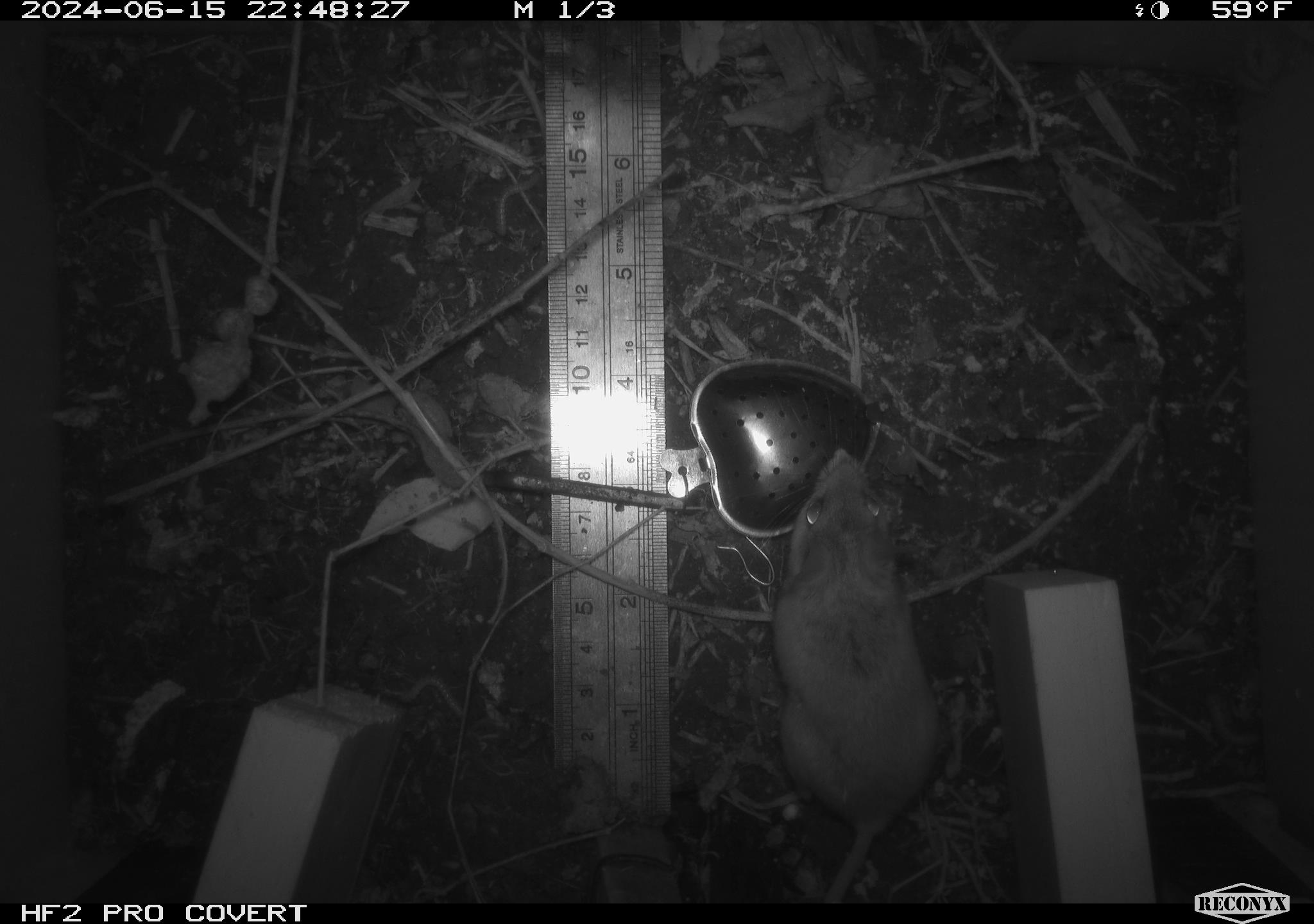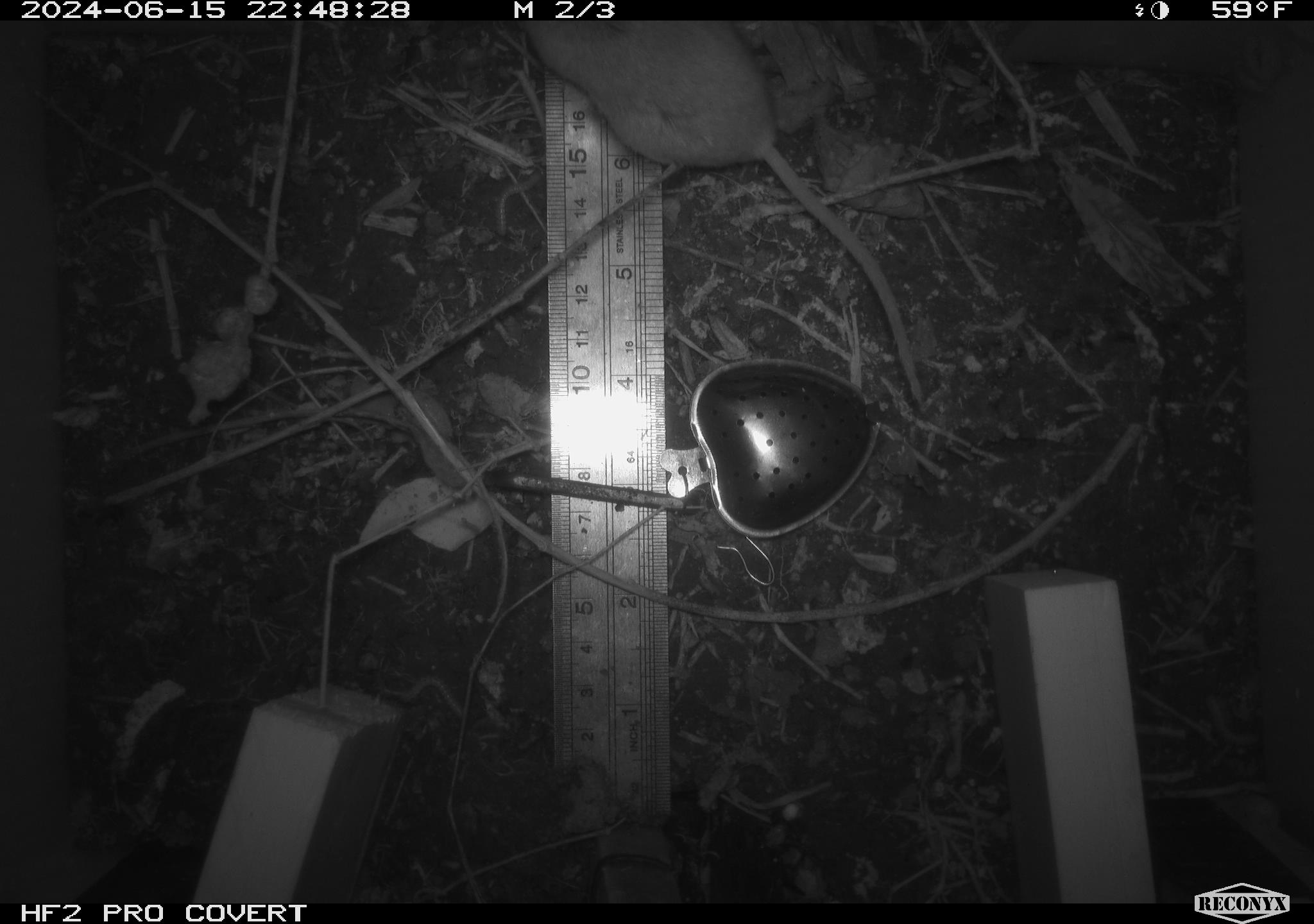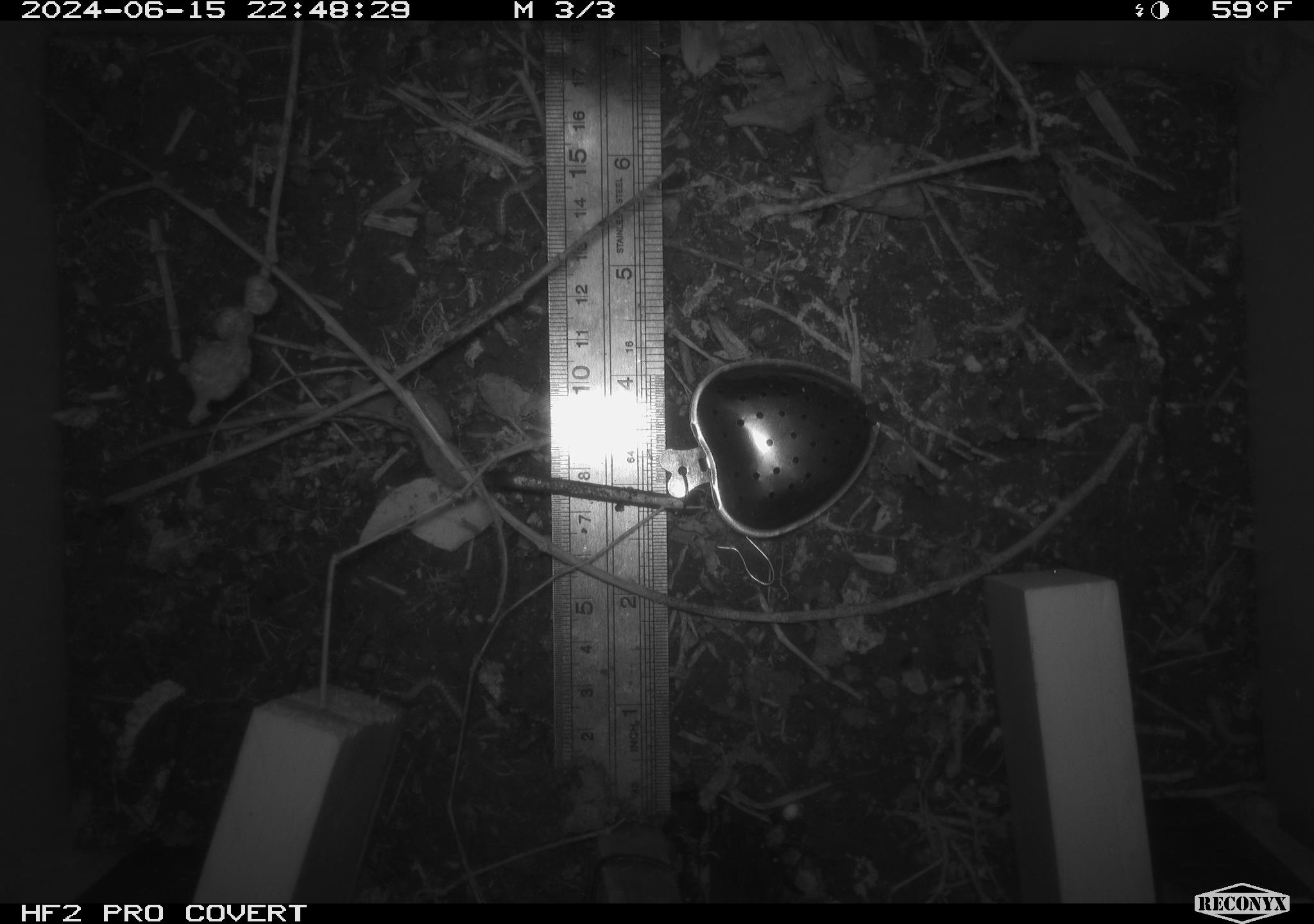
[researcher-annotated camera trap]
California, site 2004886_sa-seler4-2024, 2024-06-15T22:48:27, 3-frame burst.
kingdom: Animalia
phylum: Chordata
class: Mammalia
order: Rodentia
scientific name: Rodentia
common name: mouse species